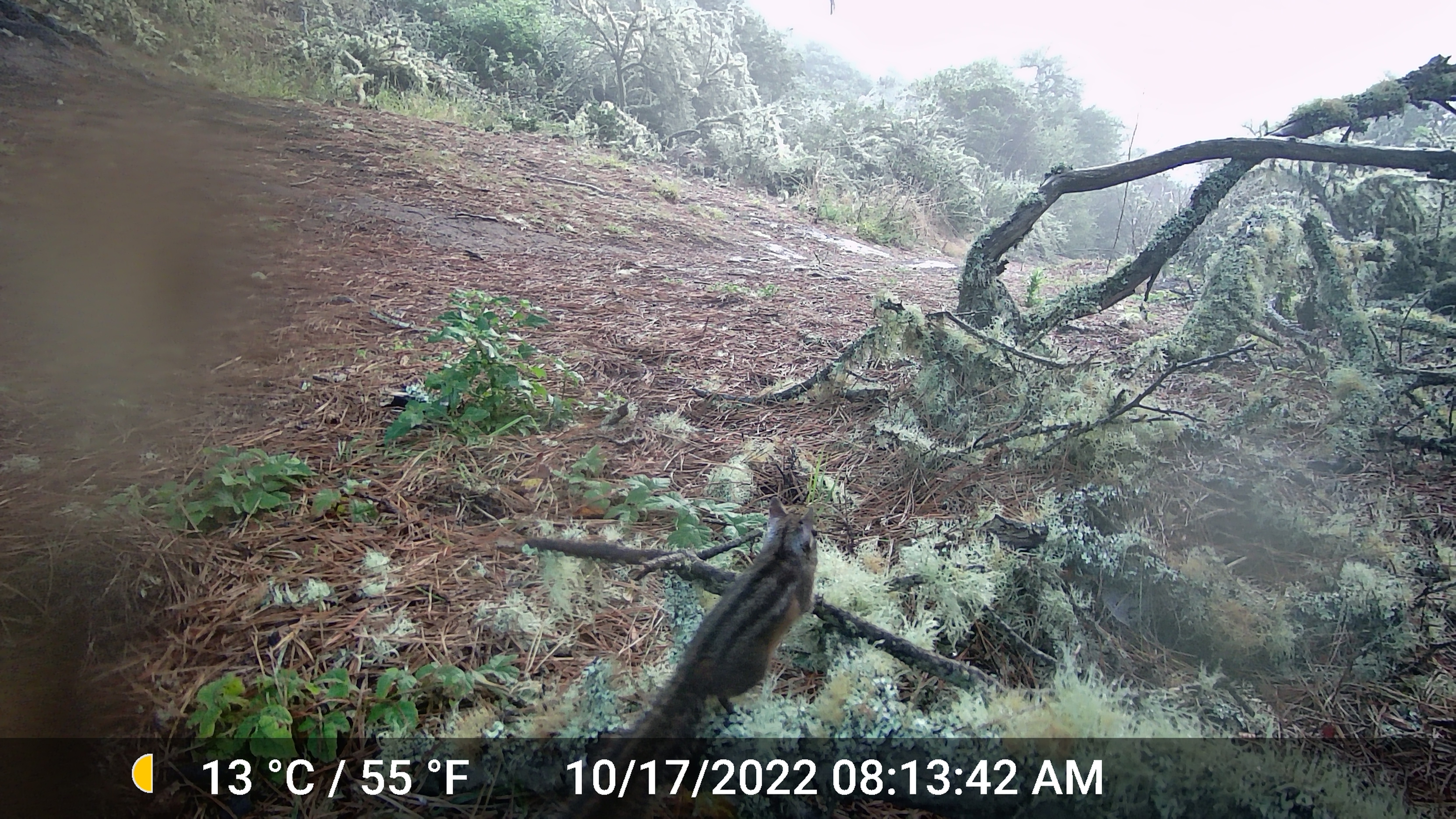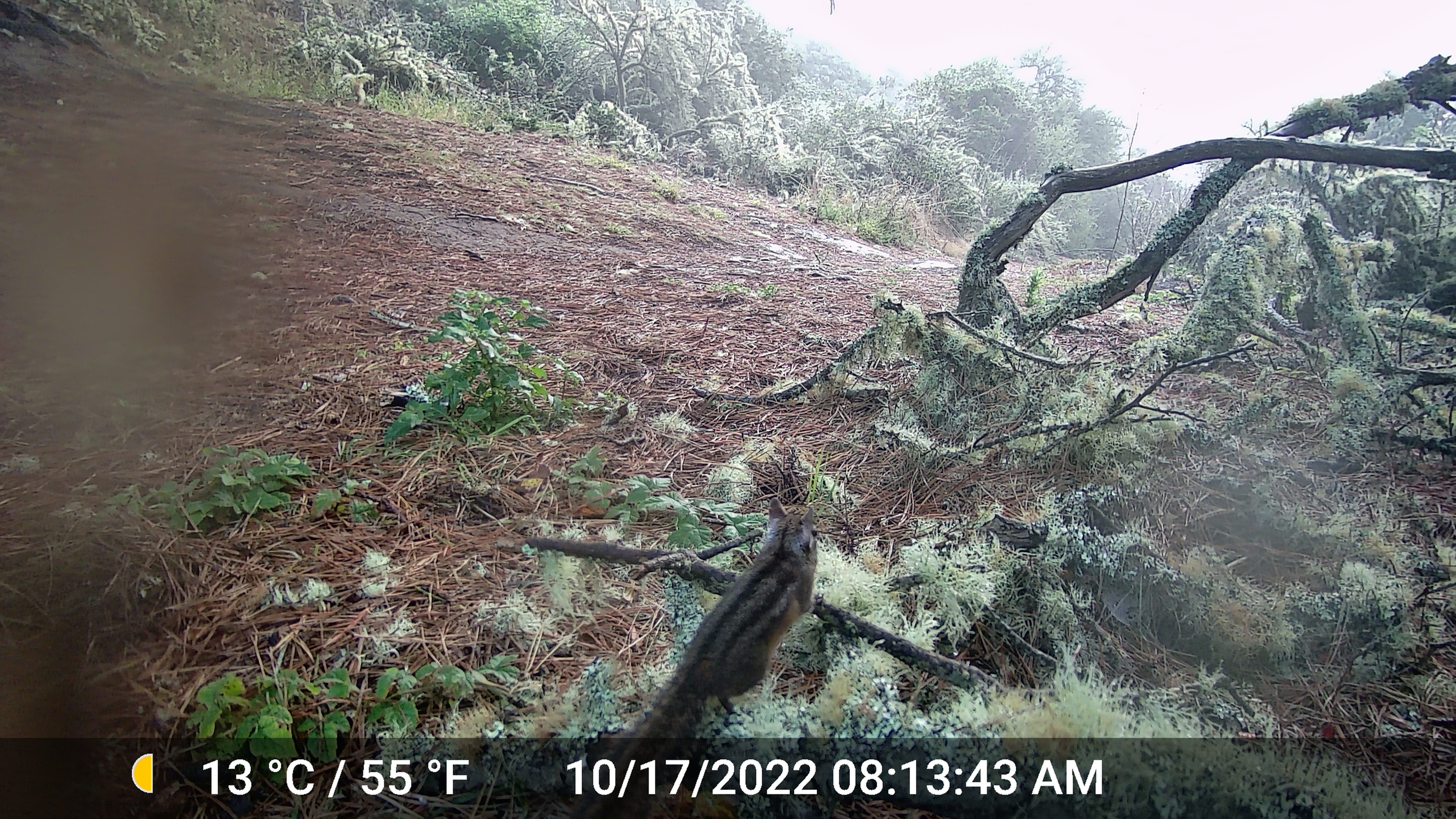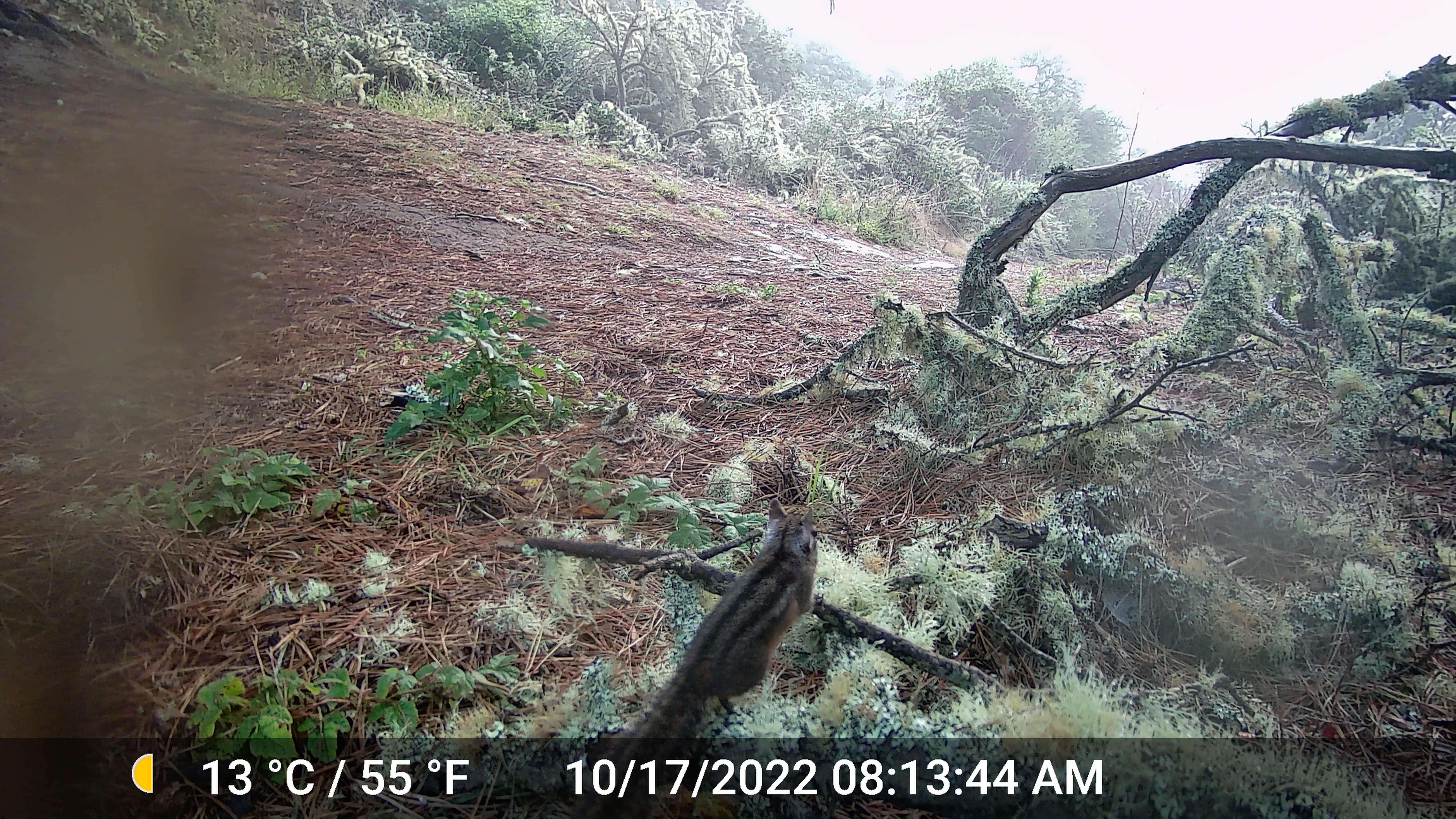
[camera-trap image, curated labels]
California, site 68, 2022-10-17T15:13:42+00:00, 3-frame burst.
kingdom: Animalia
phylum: Chordata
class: Mammalia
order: Rodentia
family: Sciuridae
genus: Neotamias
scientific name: Neotamias merriami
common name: merriam's chipmunk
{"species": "merriam's chipmunk (Neotamias merriami)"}